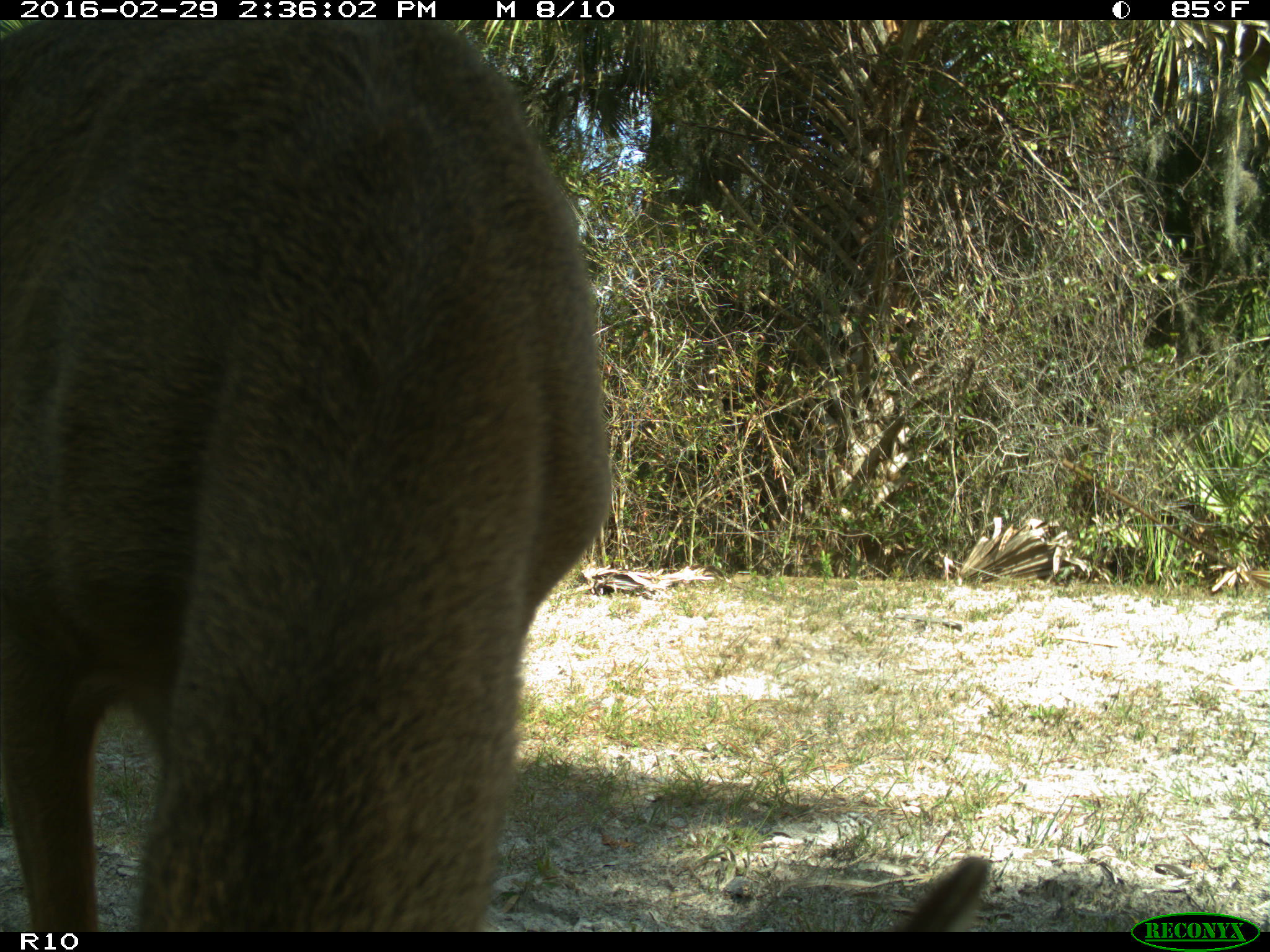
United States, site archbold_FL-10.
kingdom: Animalia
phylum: Chordata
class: Mammalia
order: Artiodactyla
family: Cervidae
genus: Odocoileus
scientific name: Odocoileus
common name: deer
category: unidentified deer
Unidentified deer (deer) (Odocoileus).